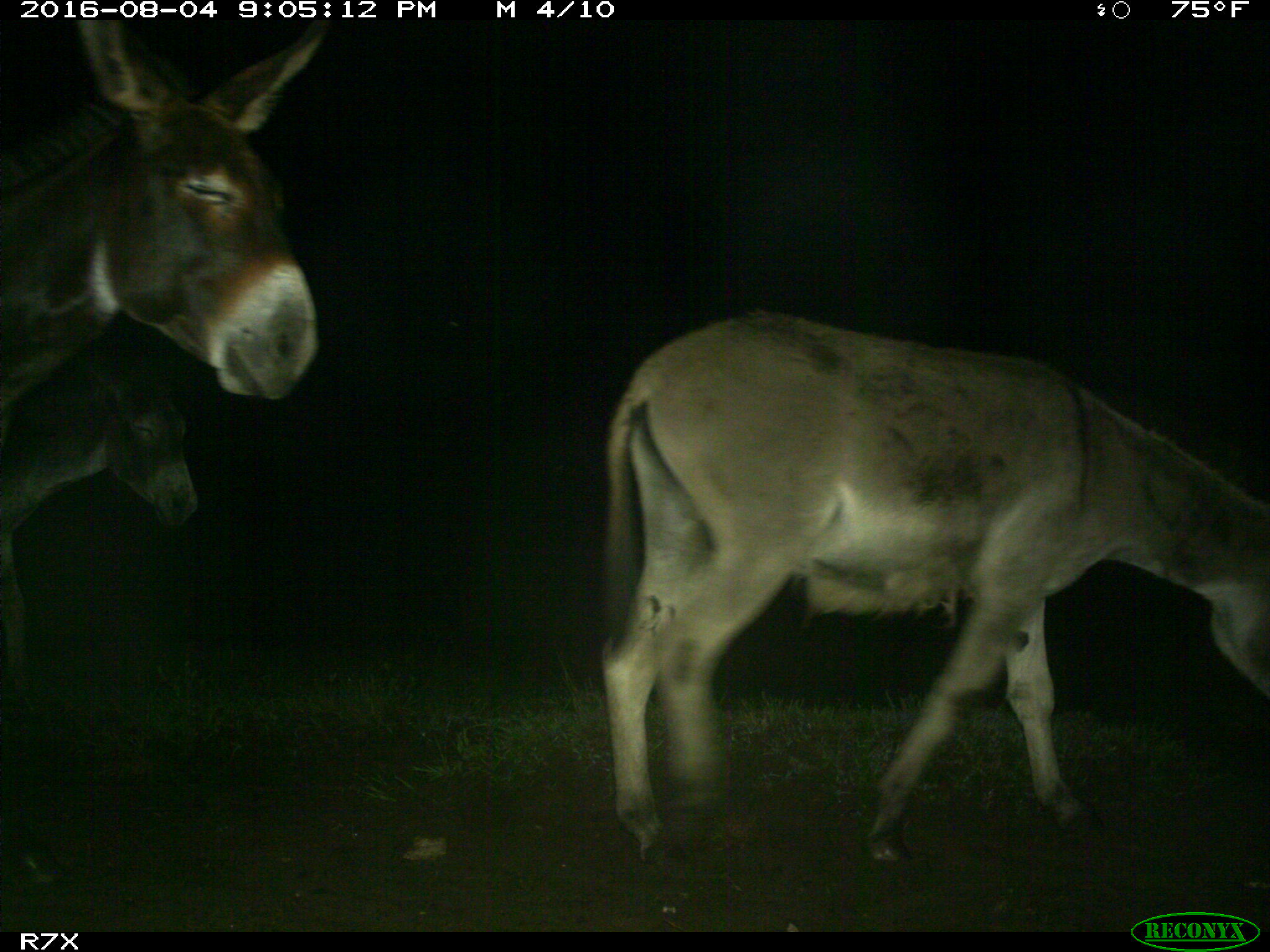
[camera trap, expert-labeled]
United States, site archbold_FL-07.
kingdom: Animalia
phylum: Chordata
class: Mammalia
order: Perissodactyla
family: Equidae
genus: Equus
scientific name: Equus africanus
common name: african wild ass